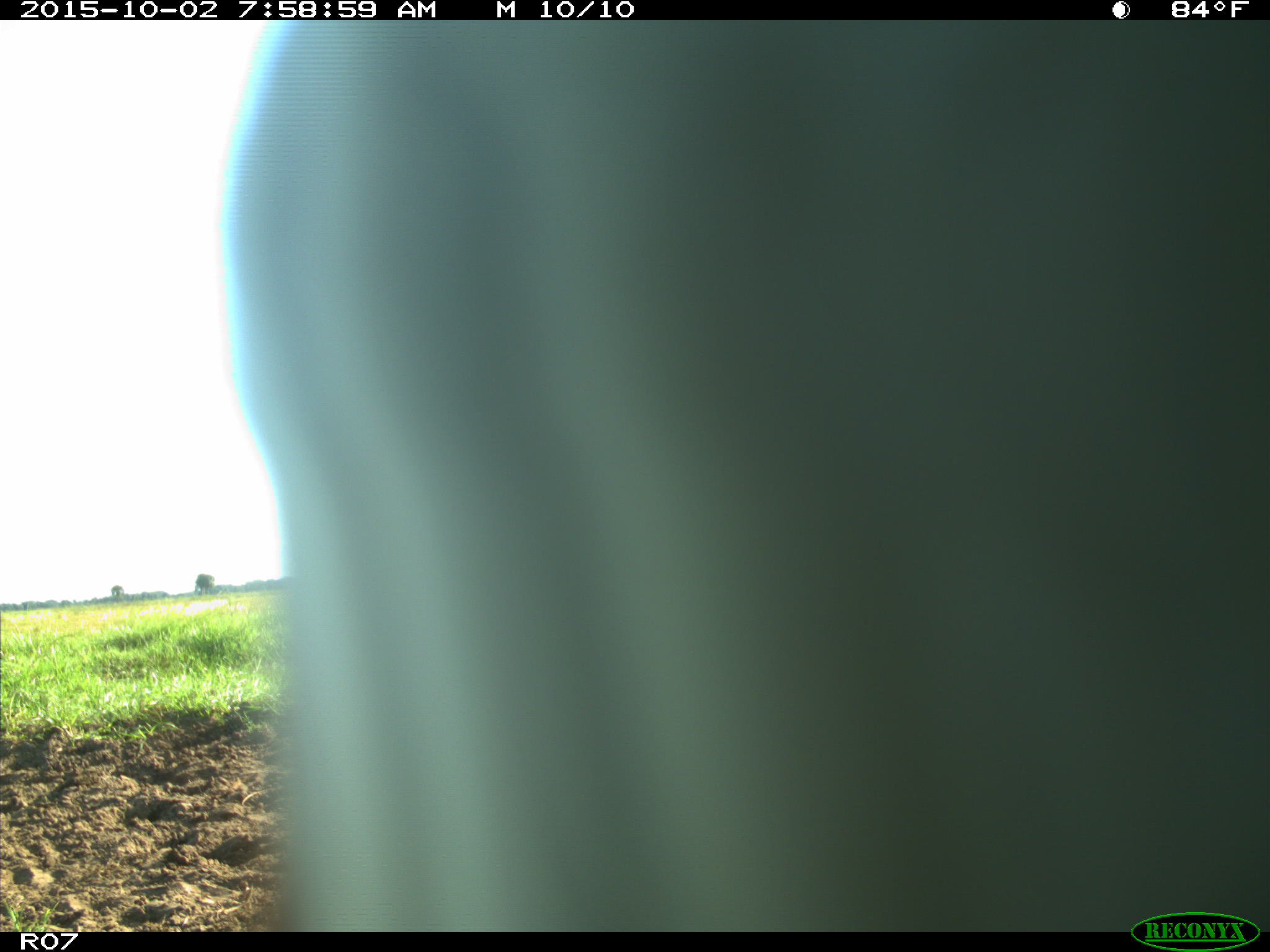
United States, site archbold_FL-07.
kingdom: Animalia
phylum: Chordata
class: Mammalia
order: Artiodactyla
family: Bovidae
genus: Bos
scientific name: Bos taurus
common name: domestic cow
Bos taurus (domestic cow).